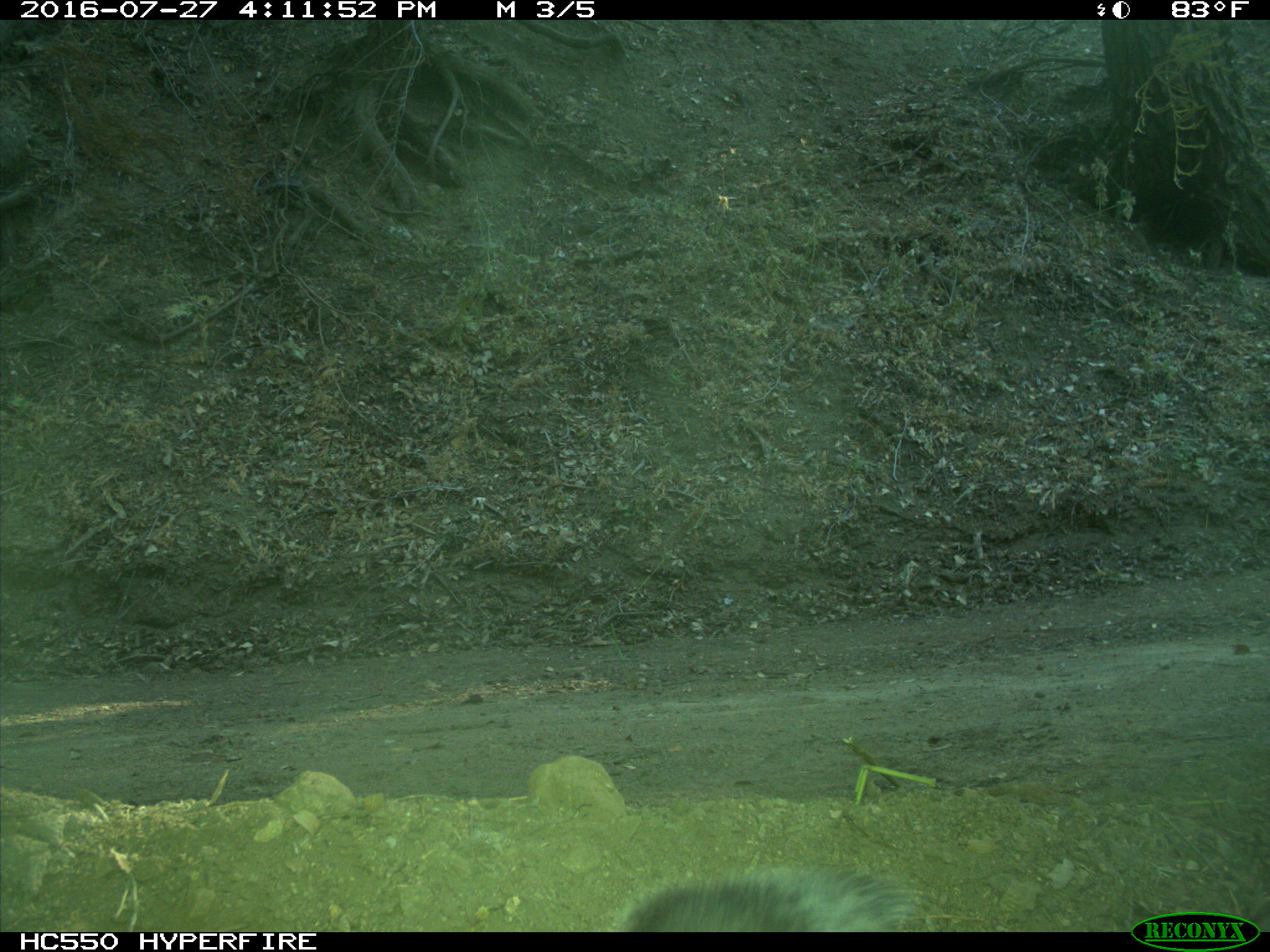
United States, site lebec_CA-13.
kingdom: Animalia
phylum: Chordata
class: Mammalia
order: Rodentia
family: Sciuridae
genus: Sciurus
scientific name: Sciurus carolinensis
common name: eastern gray squirrel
Sciurus carolinensis (eastern gray squirrel).